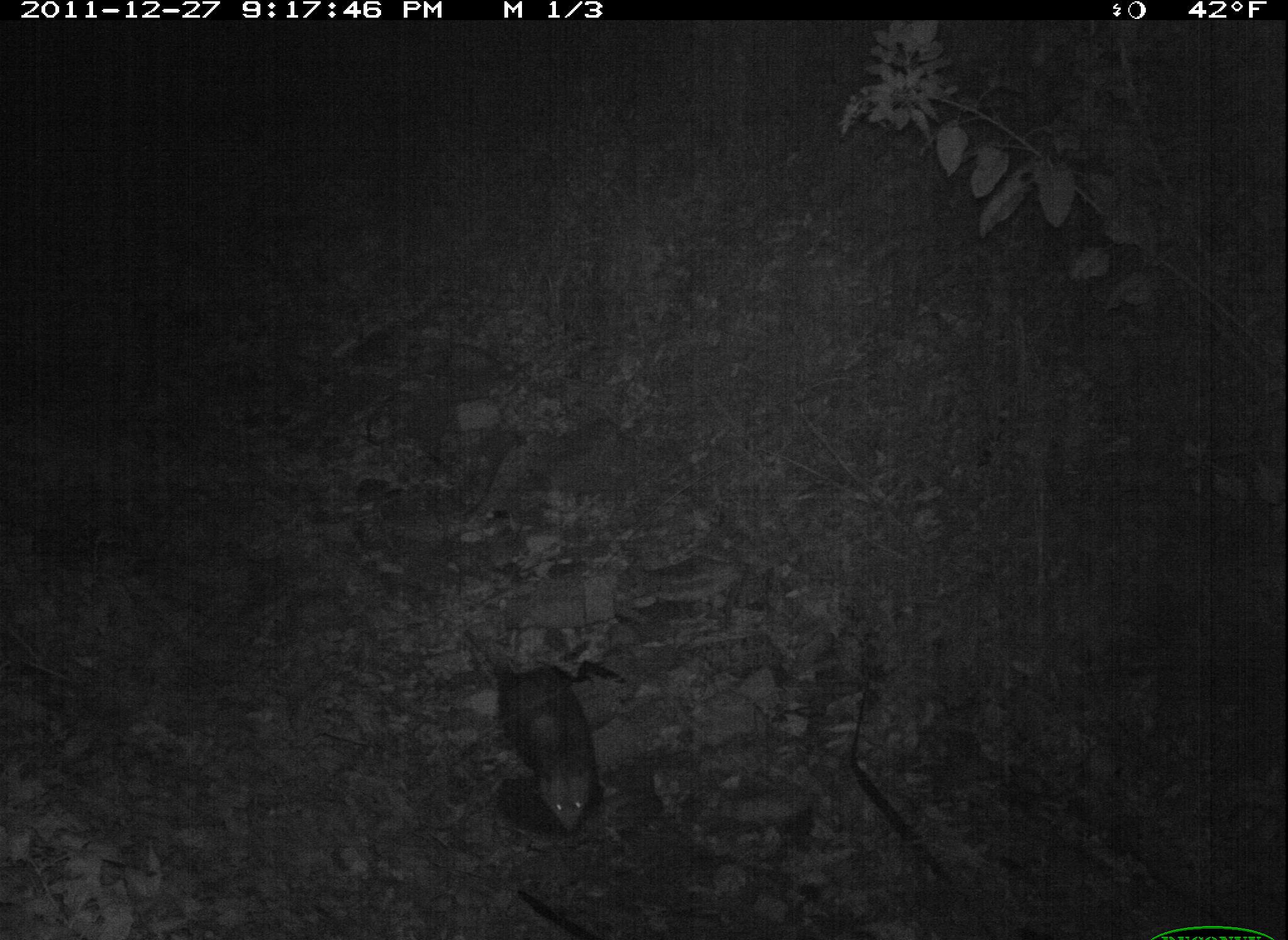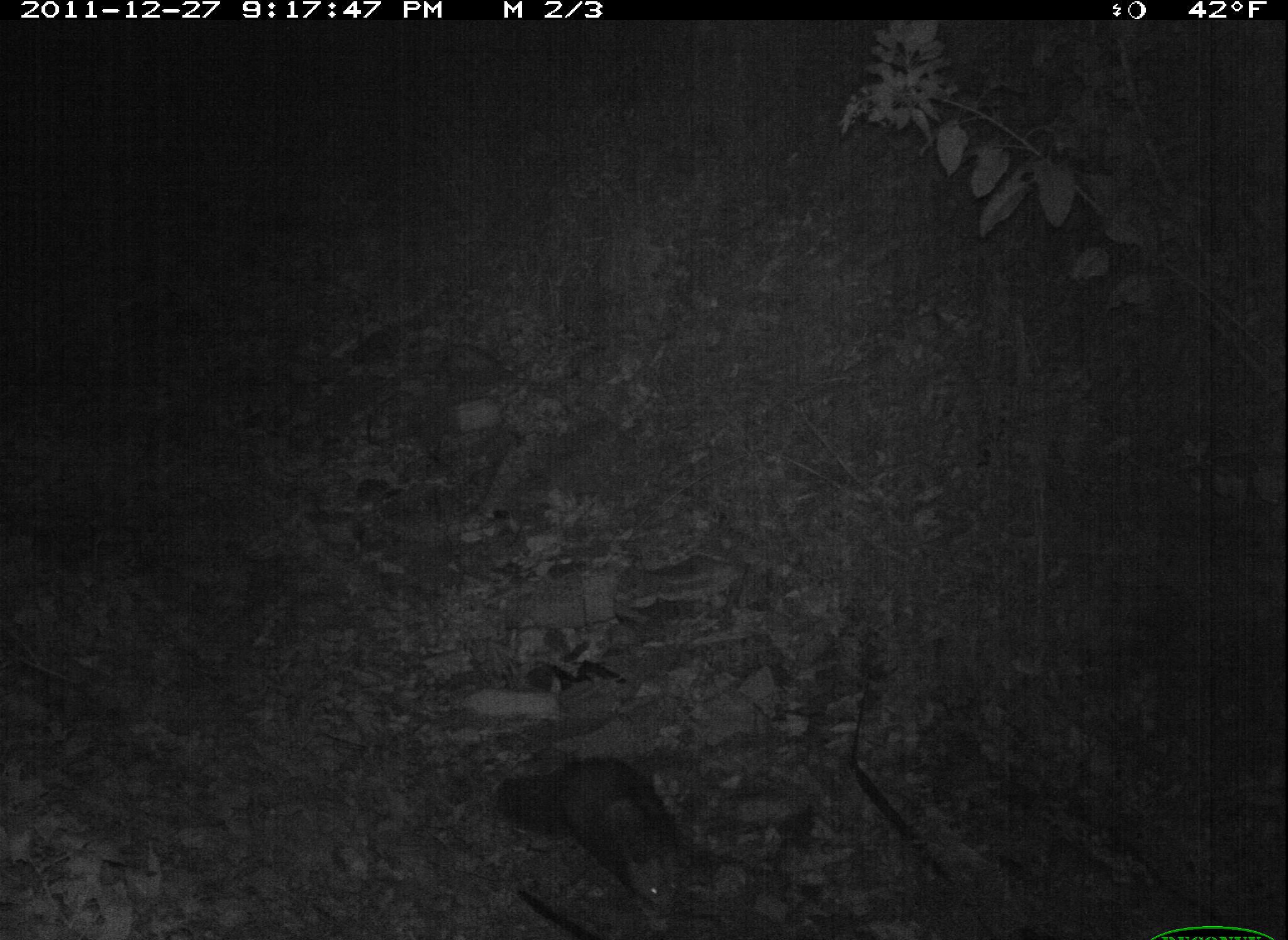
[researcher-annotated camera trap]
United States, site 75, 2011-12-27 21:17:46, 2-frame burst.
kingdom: Animalia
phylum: Chordata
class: Mammalia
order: Didelphimorphia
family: Didelphidae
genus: Didelphis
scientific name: Didelphis virginiana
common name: virginia opossum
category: opossum